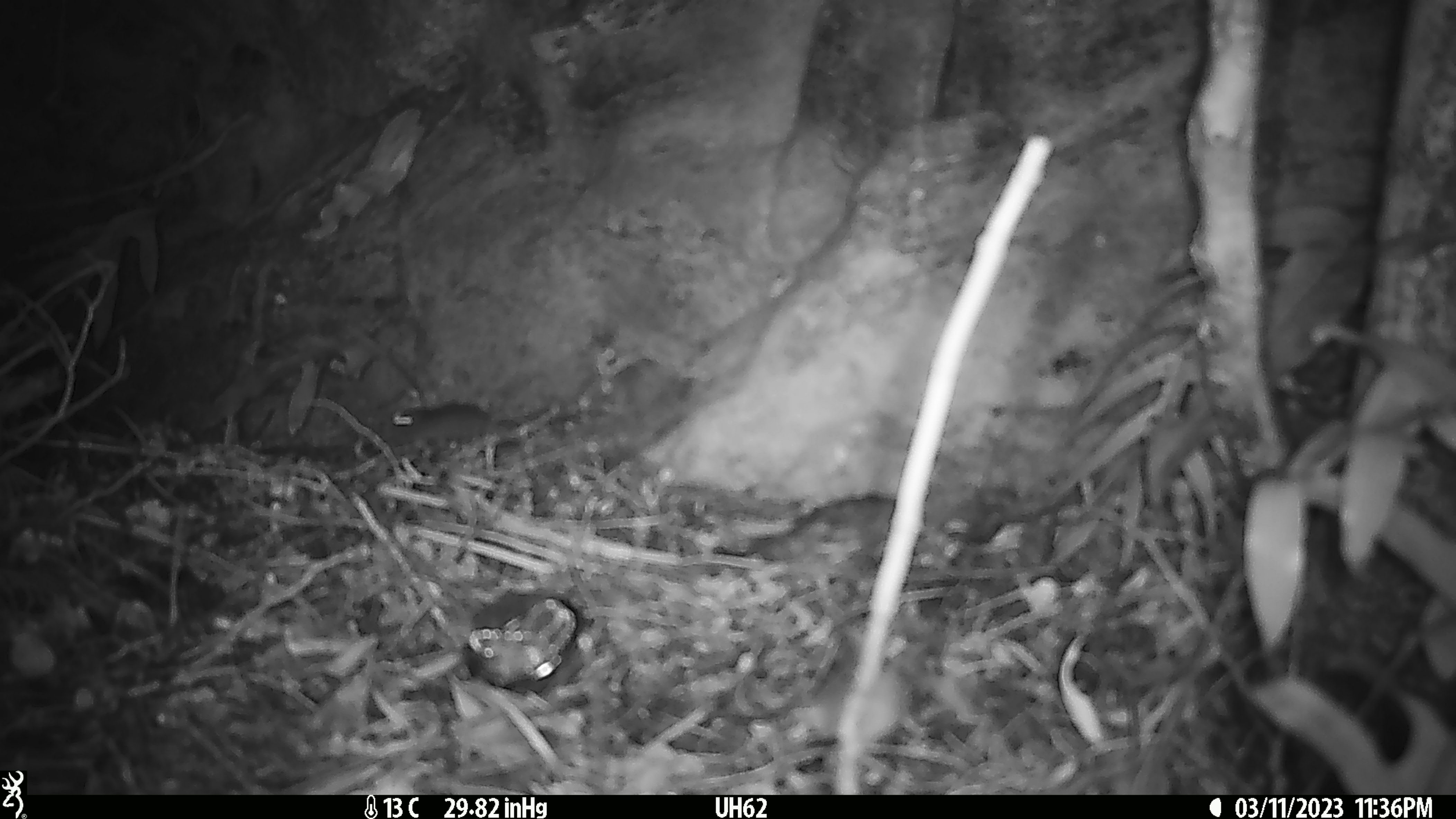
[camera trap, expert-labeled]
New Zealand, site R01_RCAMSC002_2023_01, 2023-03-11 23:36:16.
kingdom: Animalia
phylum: Chordata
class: Mammalia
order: Rodentia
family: Muridae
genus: Mus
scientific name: Mus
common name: mouse